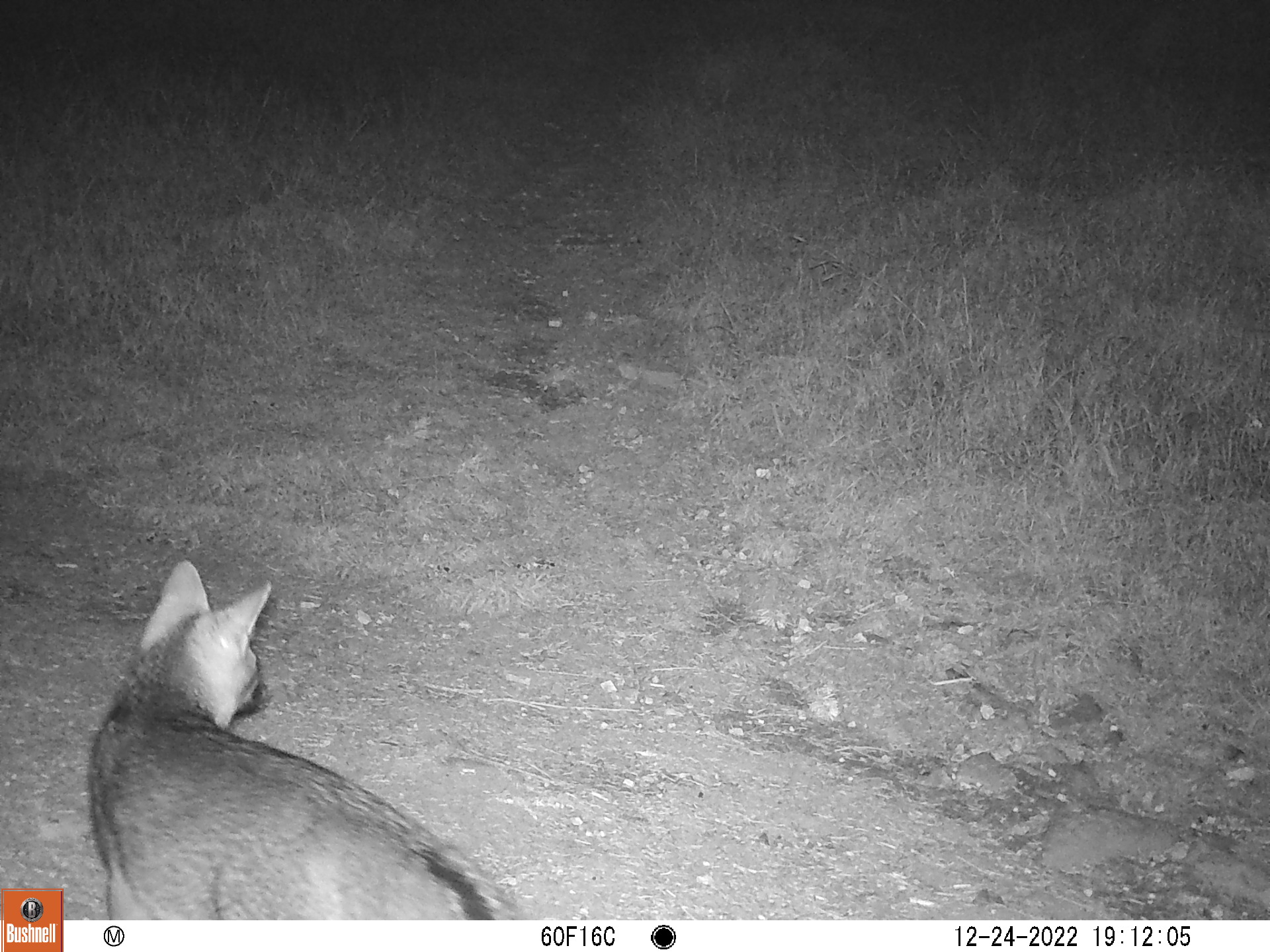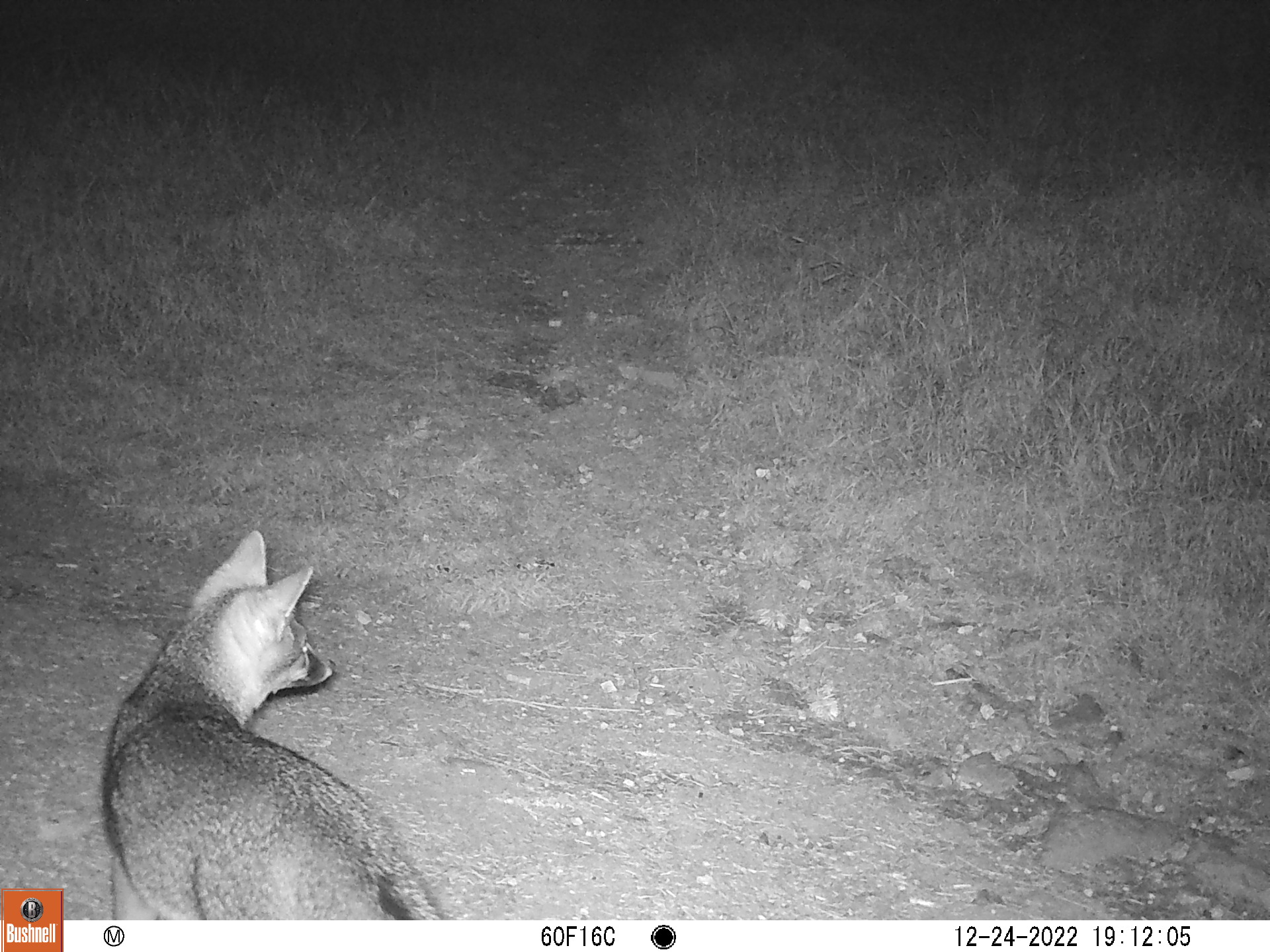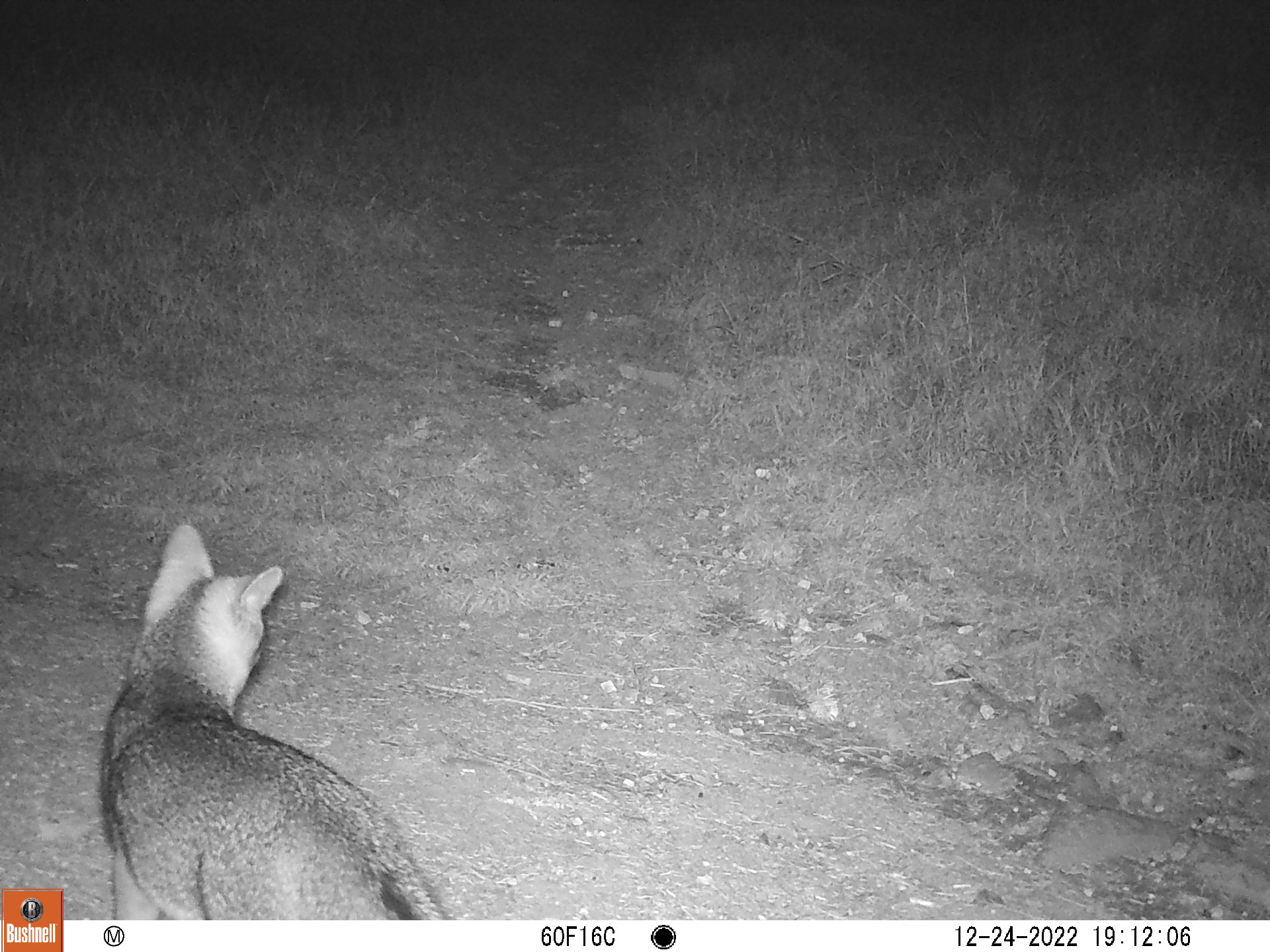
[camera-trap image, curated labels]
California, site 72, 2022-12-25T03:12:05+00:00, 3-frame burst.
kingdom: Animalia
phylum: Chordata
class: Mammalia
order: Carnivora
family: Canidae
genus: Urocyon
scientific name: Urocyon cinereoargenteus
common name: gray fox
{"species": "gray fox (Urocyon cinereoargenteus)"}